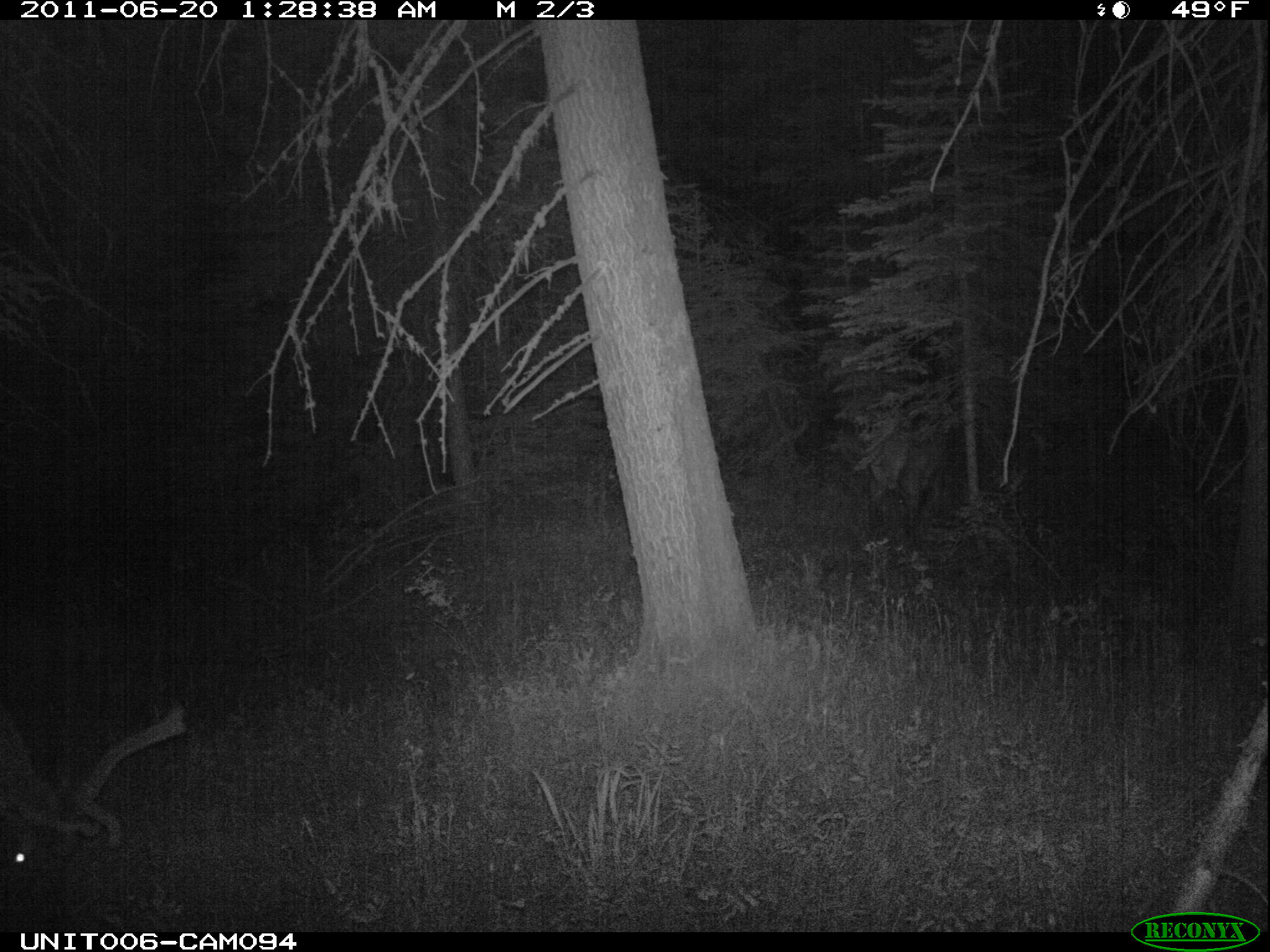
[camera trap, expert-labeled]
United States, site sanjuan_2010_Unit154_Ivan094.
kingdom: Animalia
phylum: Chordata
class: Mammalia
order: Artiodactyla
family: Cervidae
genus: Cervus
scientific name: Cervus elaphus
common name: red deer